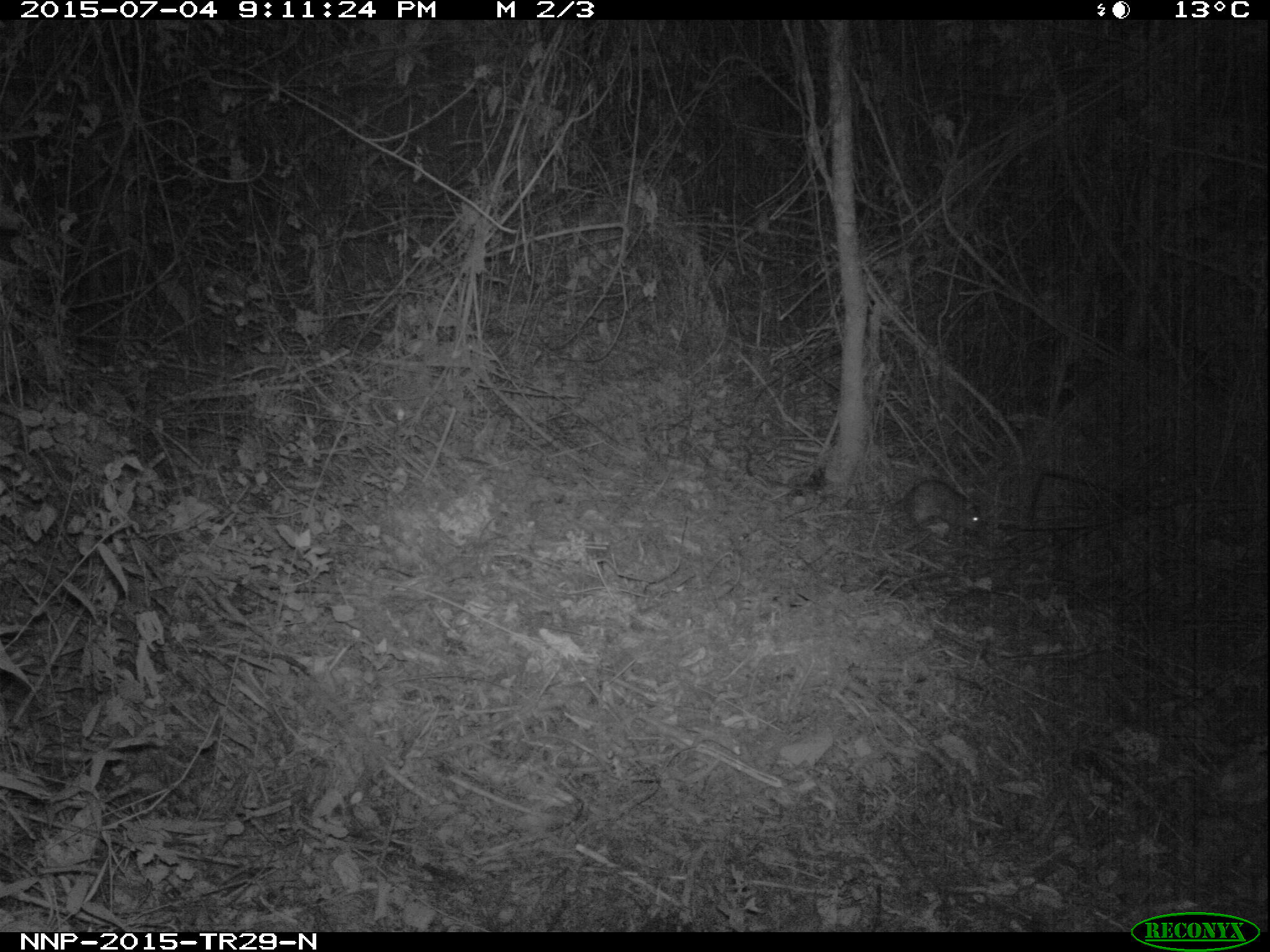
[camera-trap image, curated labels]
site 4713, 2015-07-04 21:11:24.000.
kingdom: Animalia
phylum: Chordata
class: Mammalia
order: Rodentia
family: Nesomyidae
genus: Cricetomys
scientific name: Cricetomys gambianus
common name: african giant pouched rat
Cricetomys gambianus (african giant pouched rat), count 1.